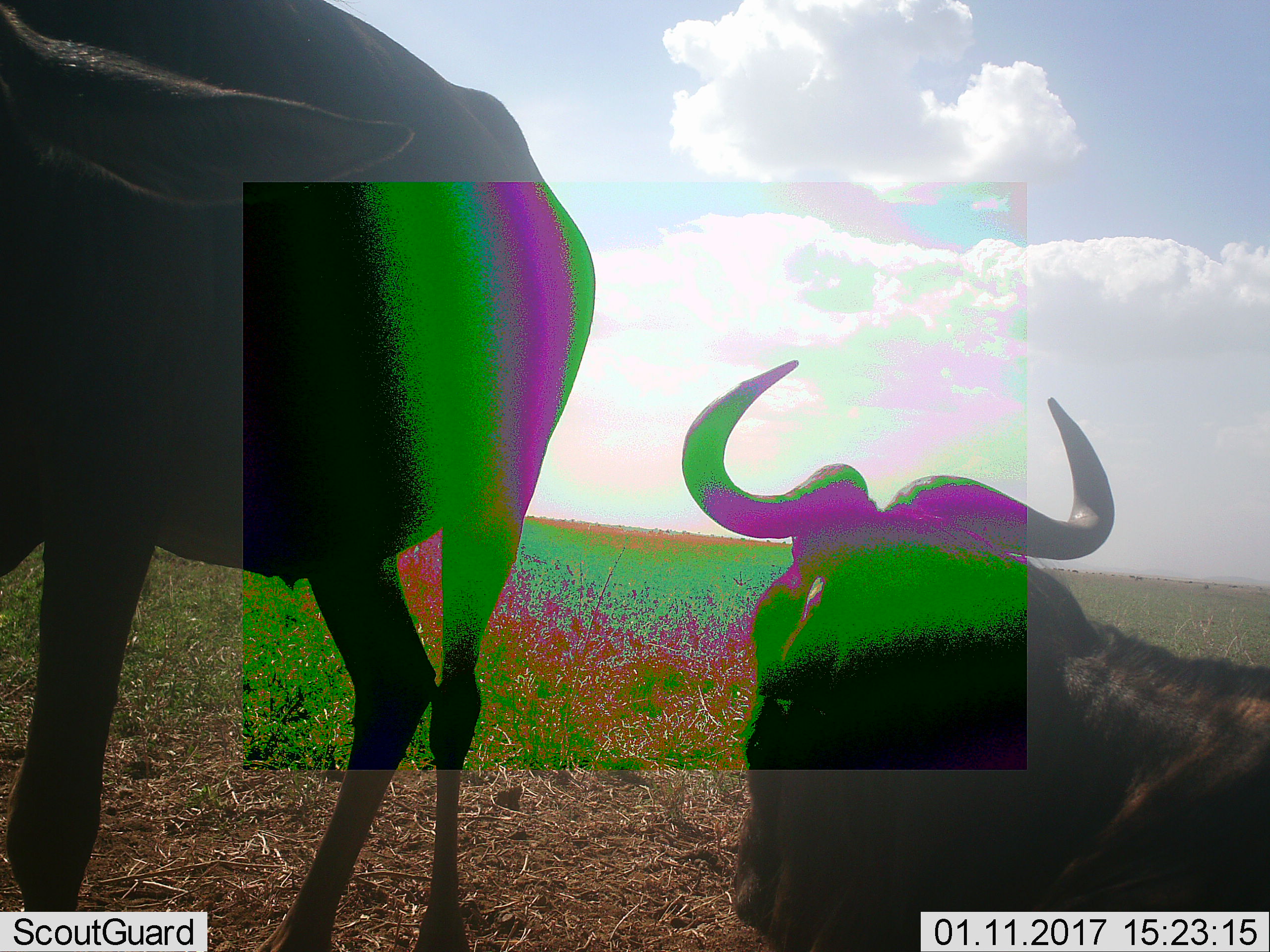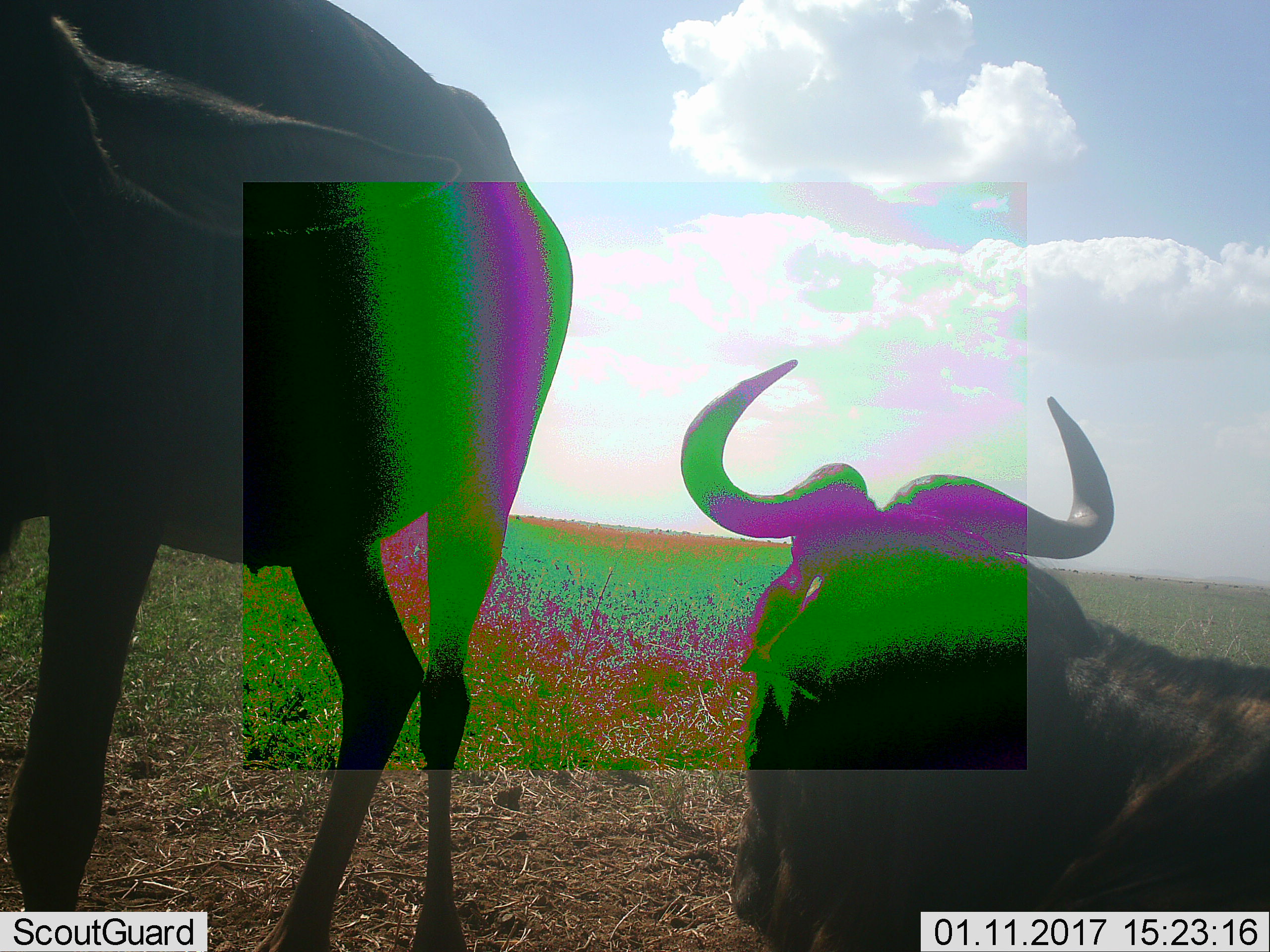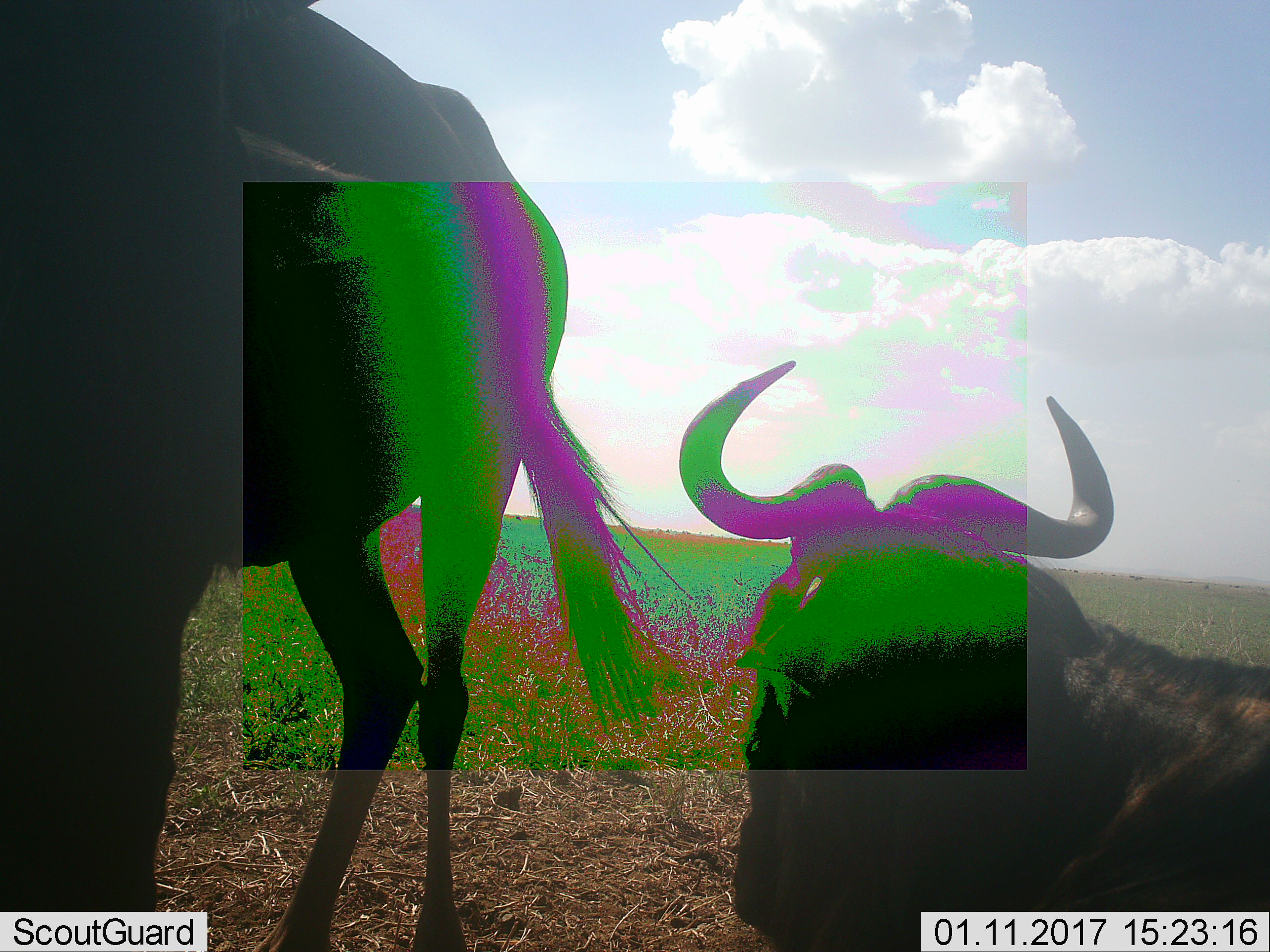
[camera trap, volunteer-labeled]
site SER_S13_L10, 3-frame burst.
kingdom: Animalia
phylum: Chordata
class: Mammalia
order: Artiodactyla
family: Bovidae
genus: Connochaetes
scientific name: Connochaetes taurinus taurinus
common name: blue wildebeest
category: wildebeestblue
Wildebeestblue (blue wildebeest) (Connochaetes taurinus taurinus), count 2. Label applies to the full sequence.